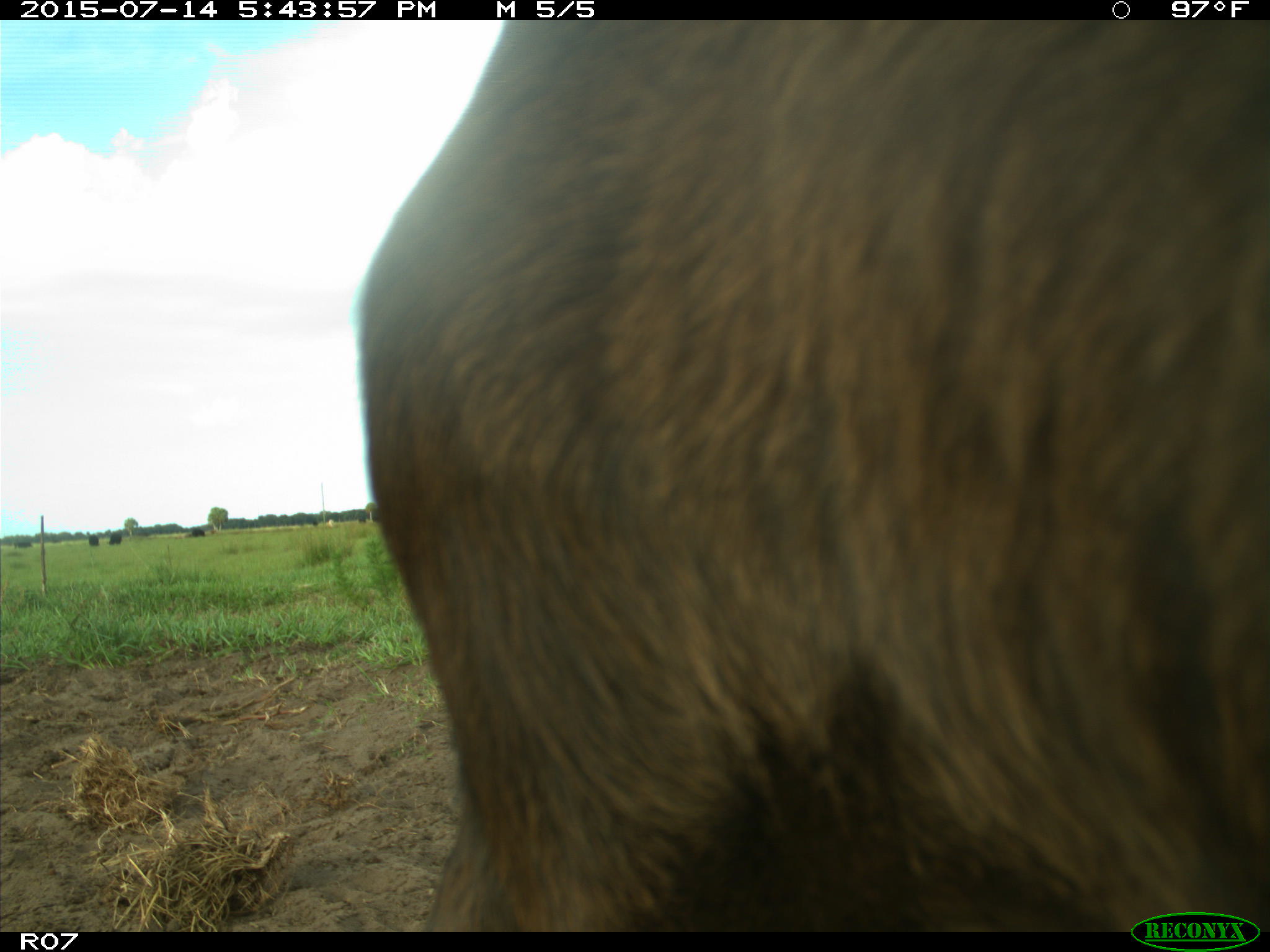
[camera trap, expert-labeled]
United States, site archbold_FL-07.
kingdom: Animalia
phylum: Chordata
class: Mammalia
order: Artiodactyla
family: Bovidae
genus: Bos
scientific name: Bos taurus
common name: domestic cow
Bos taurus (domestic cow).